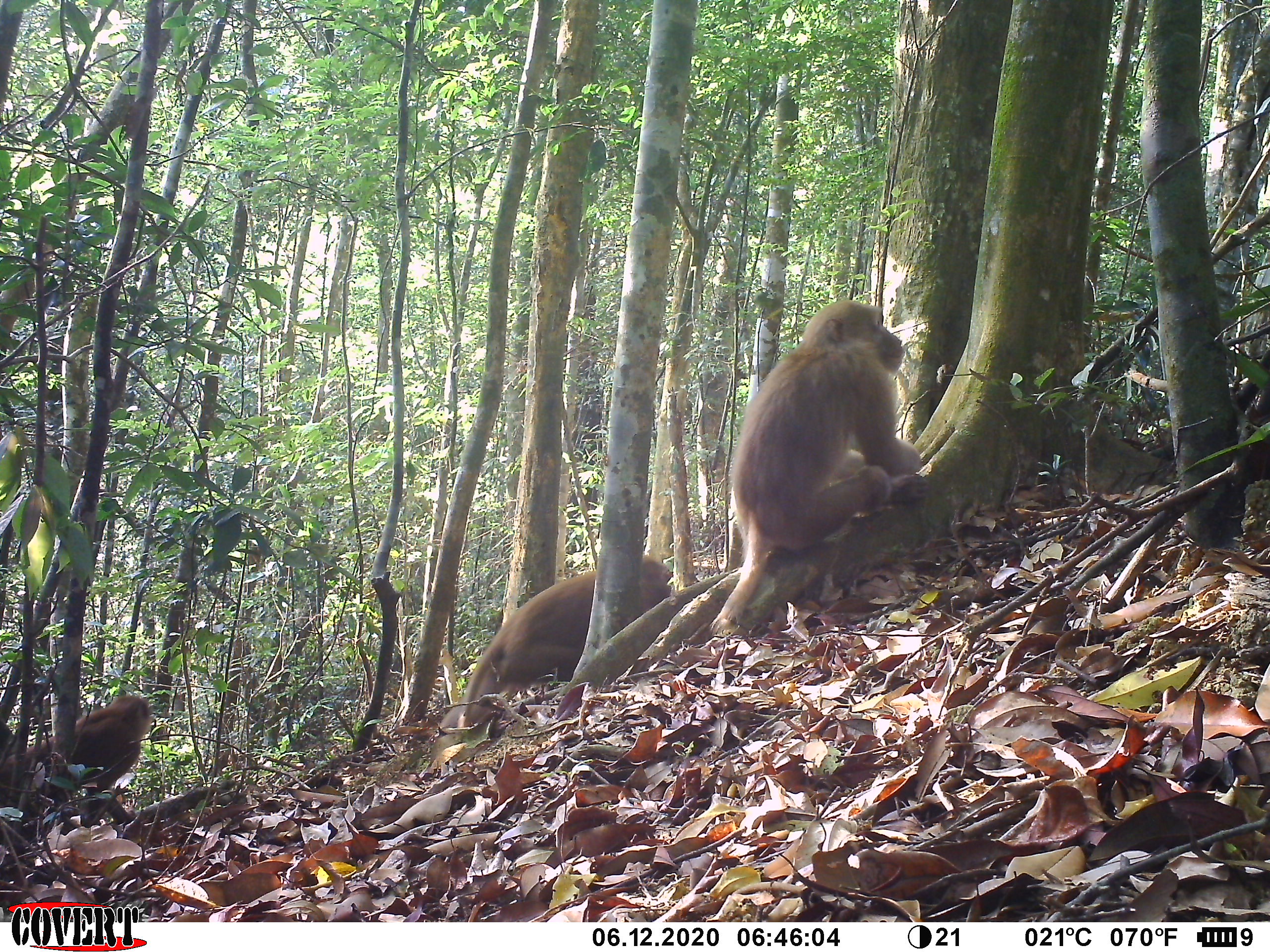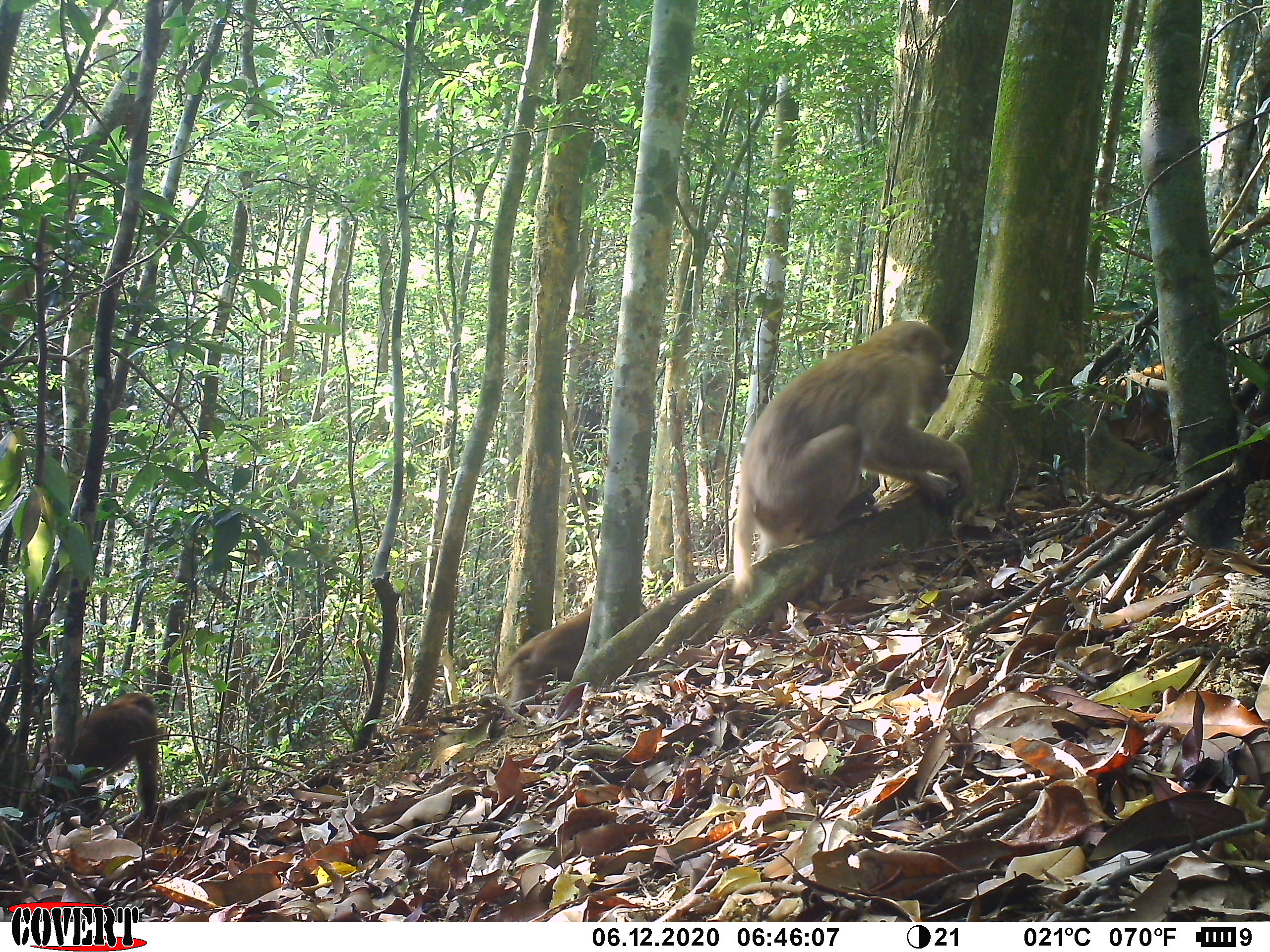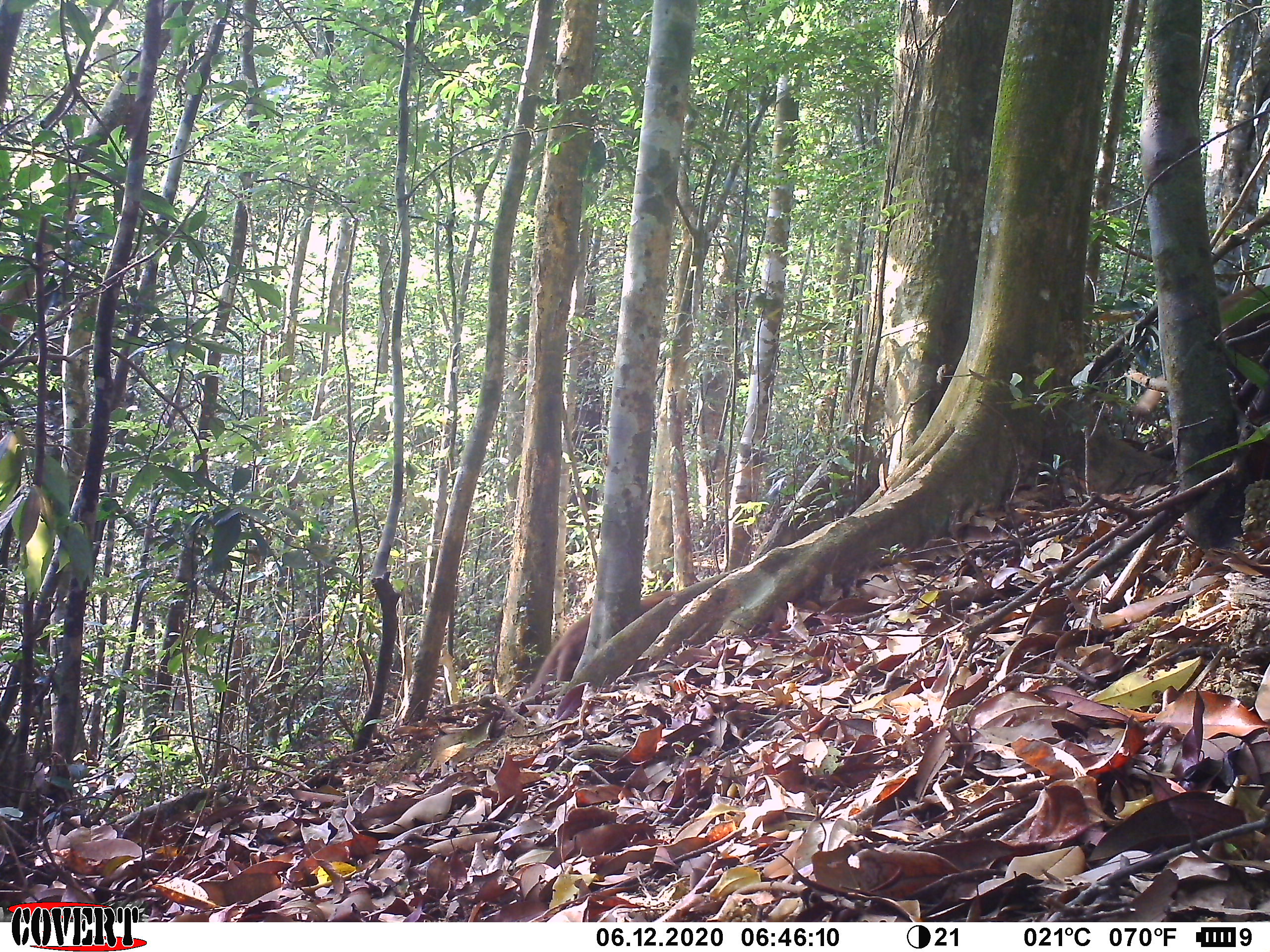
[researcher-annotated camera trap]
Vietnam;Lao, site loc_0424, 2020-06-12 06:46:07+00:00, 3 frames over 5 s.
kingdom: Animalia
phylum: Chordata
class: Mammalia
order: Primates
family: Cercopithecidae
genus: Macaca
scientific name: Macaca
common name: macaques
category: assam or rhesus macaque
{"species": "assam or rhesus macaque (macaques) (Macaca)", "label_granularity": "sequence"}